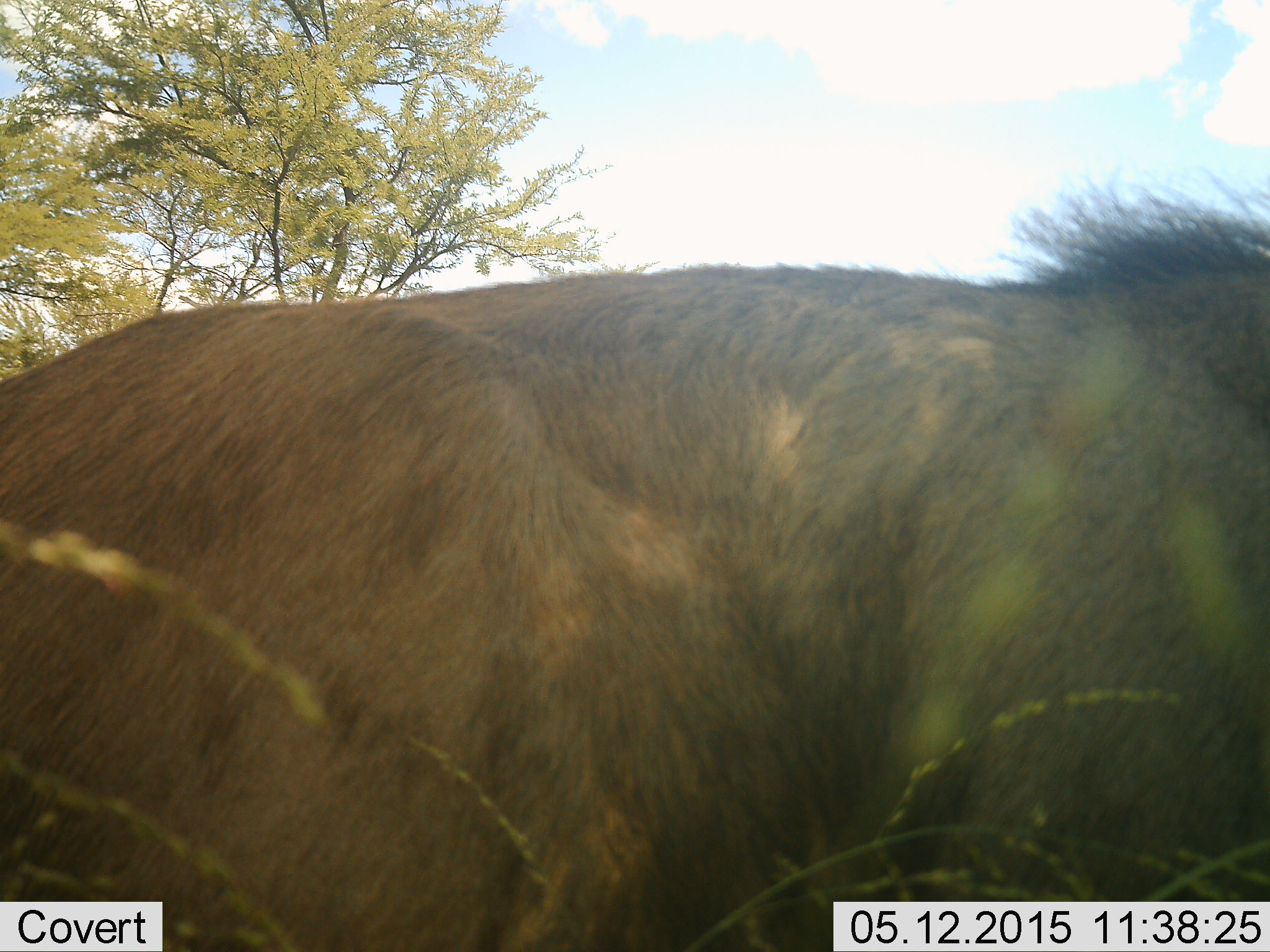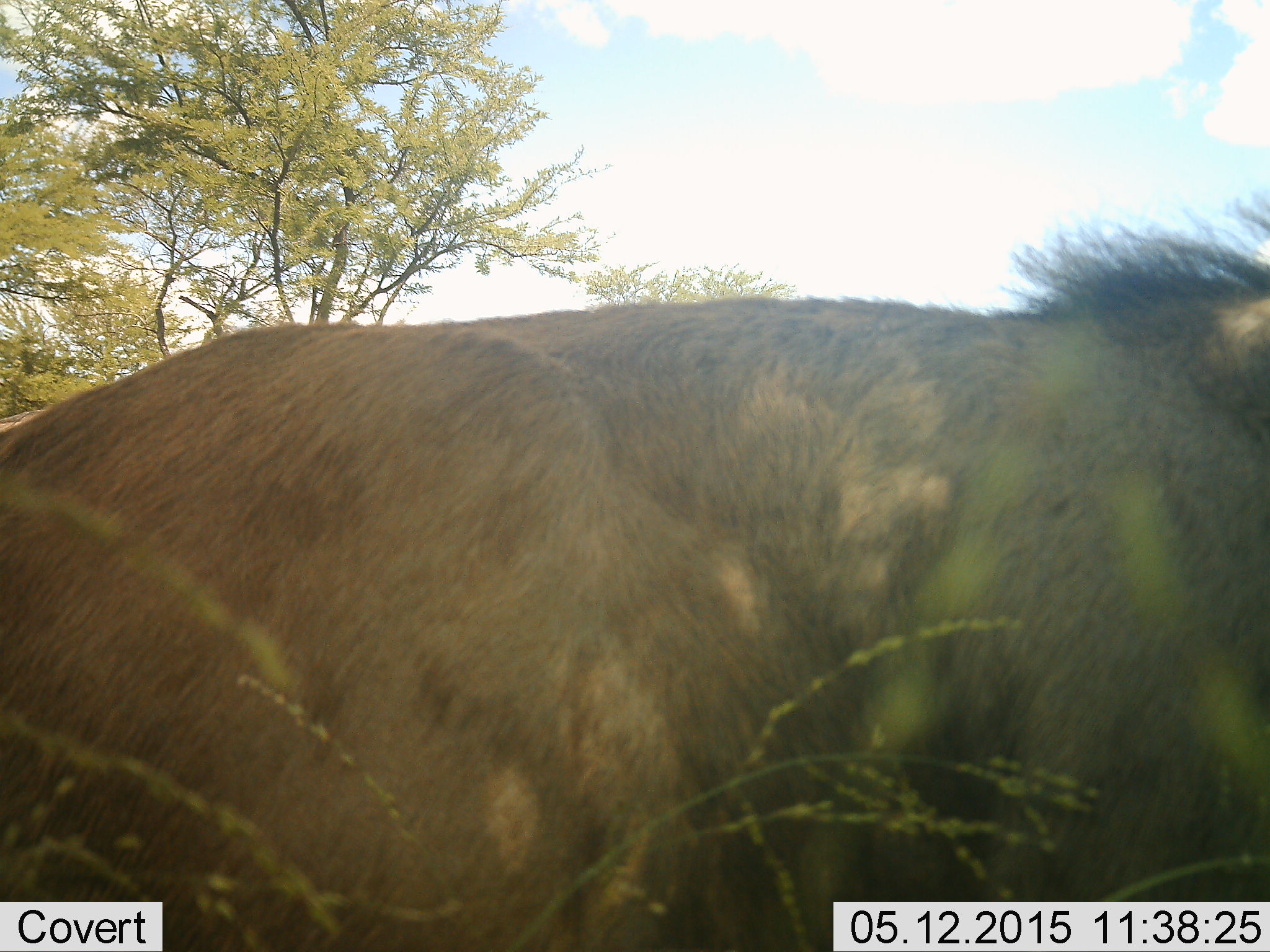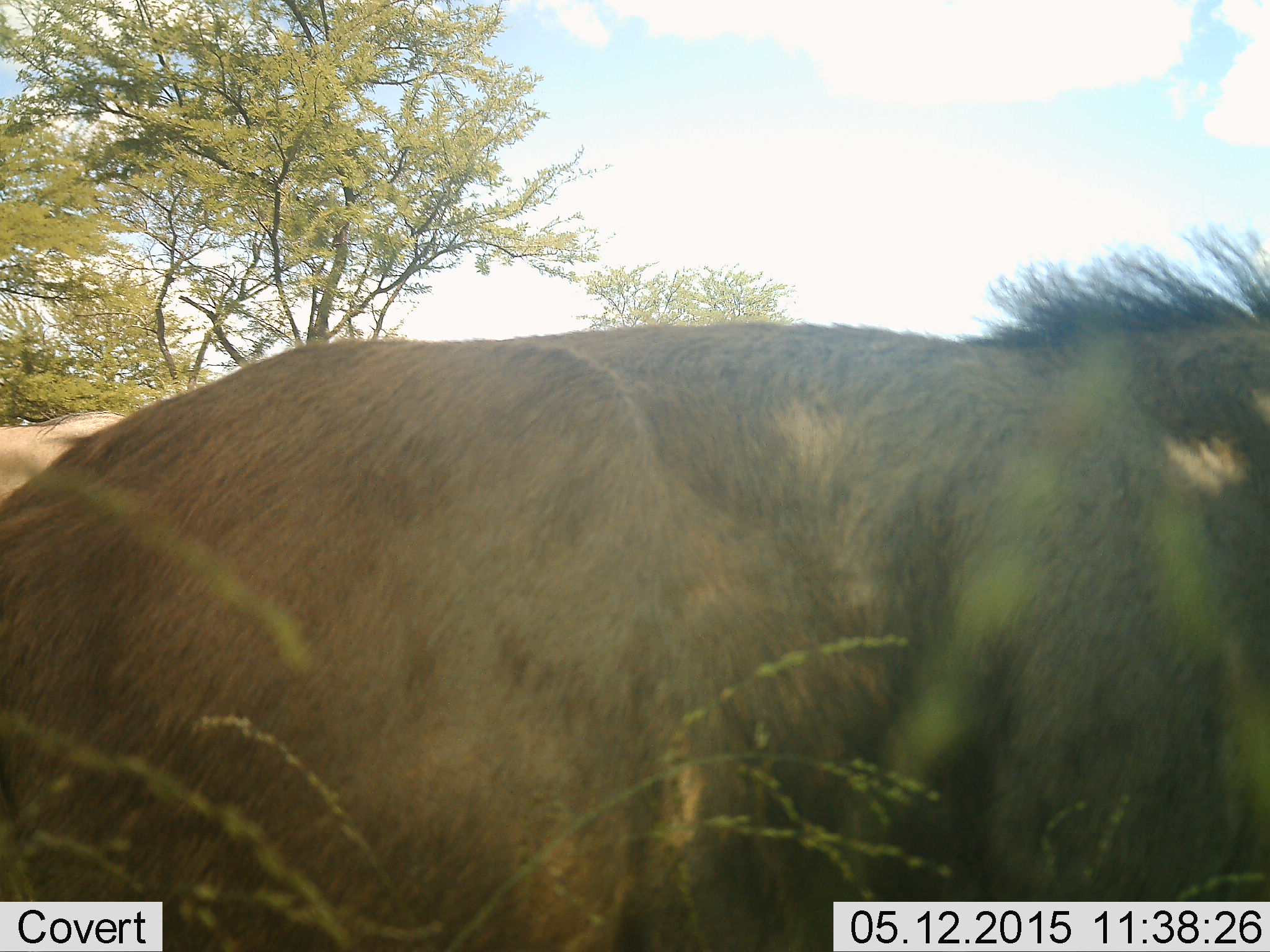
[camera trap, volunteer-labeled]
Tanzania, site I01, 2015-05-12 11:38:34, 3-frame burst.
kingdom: Animalia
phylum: Chordata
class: Mammalia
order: Carnivora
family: Felidae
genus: Panthera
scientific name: Panthera leo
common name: lion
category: lionmale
Lionmale (lion) (Panthera leo), count 1. Behavior (volunteer vote fractions): standing 10%, resting 80%, moving 10%, interacting 0%. Young present (vote fraction): 0%. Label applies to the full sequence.